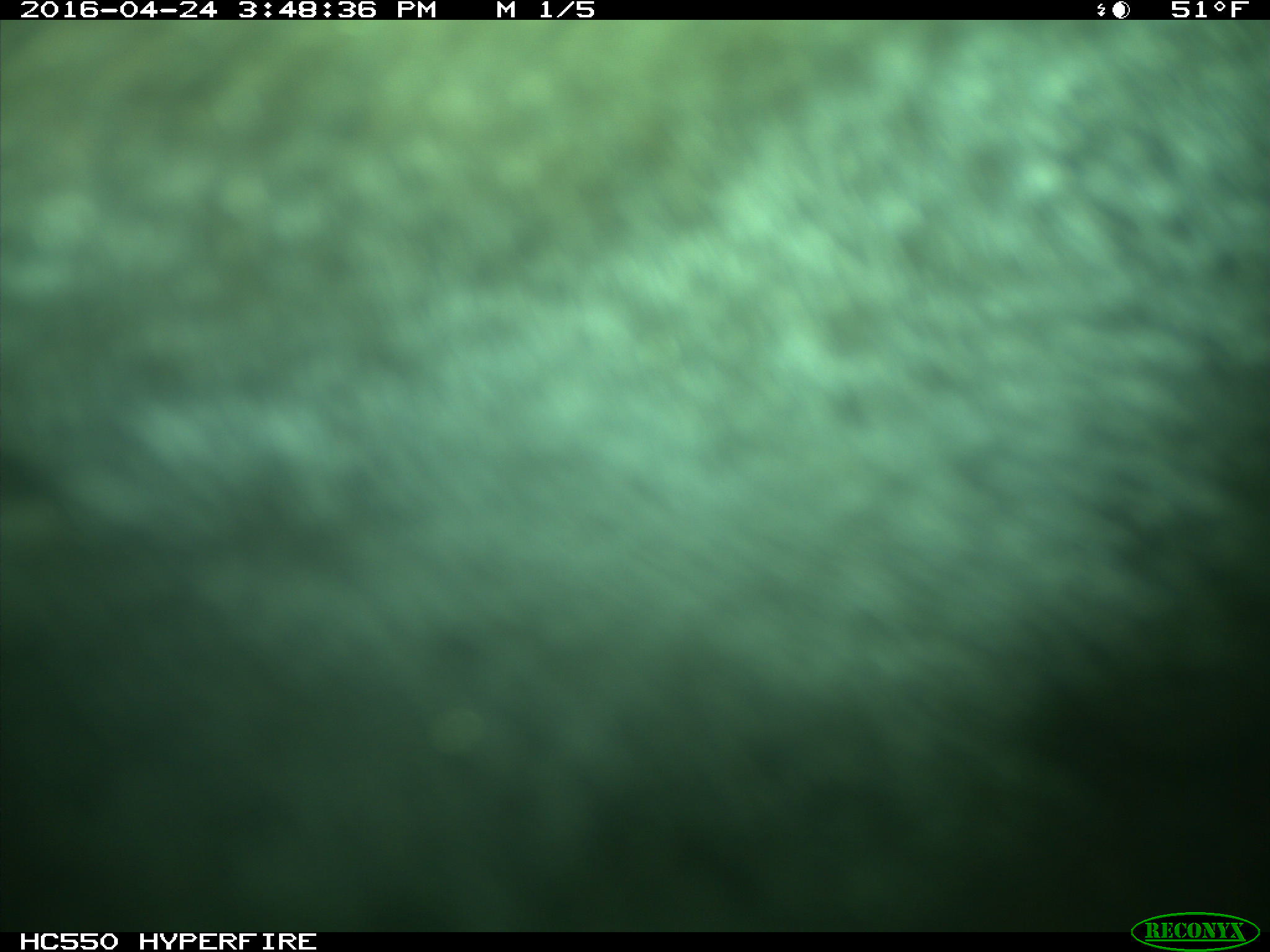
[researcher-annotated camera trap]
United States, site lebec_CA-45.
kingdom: Animalia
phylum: Chordata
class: Mammalia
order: Artiodactyla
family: Bovidae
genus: Bos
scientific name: Bos taurus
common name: domestic cow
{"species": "Bos taurus (domestic cow)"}